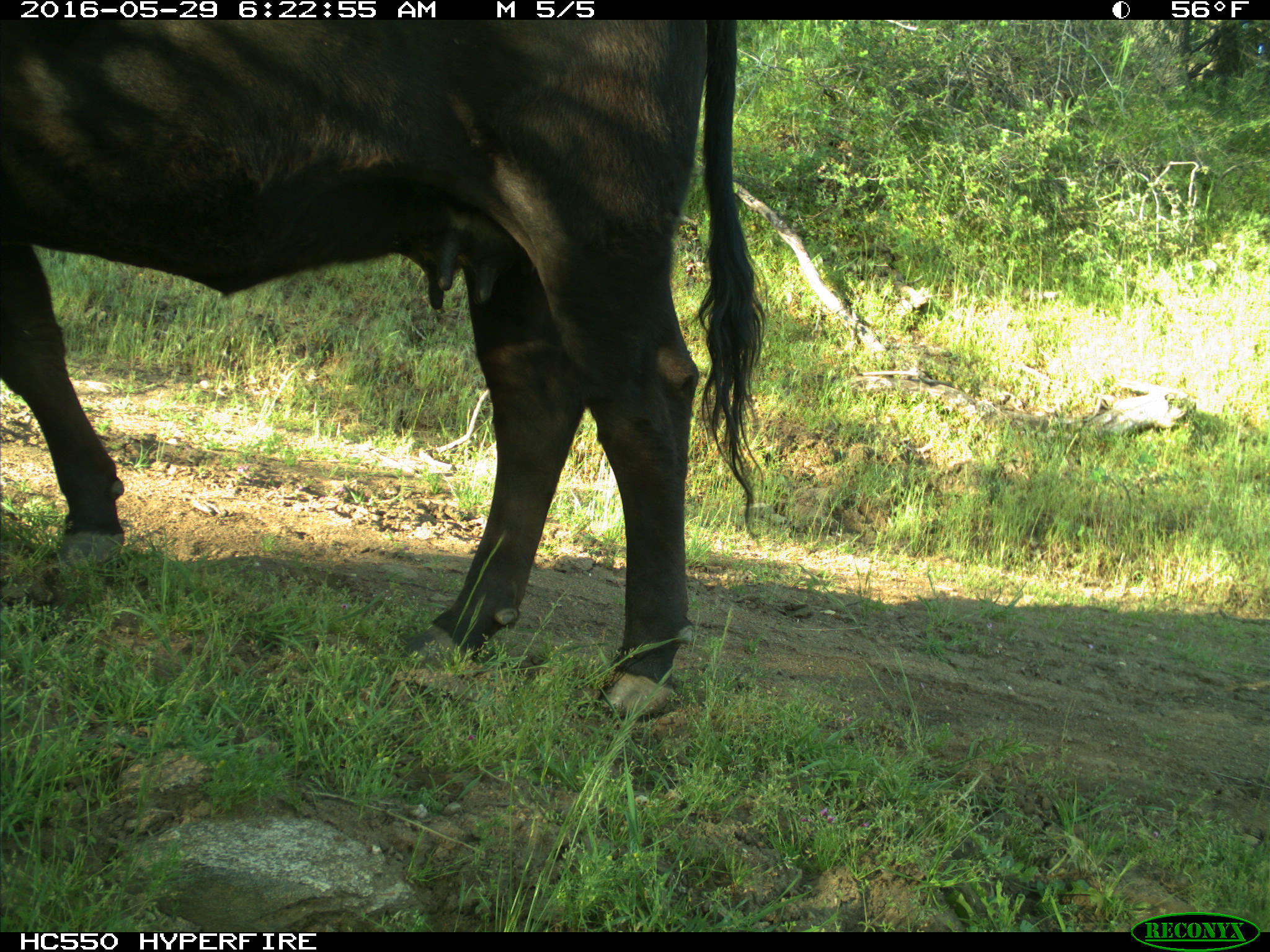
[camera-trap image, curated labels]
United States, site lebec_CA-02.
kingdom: Animalia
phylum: Chordata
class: Mammalia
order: Artiodactyla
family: Bovidae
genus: Bos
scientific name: Bos taurus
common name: domestic cow